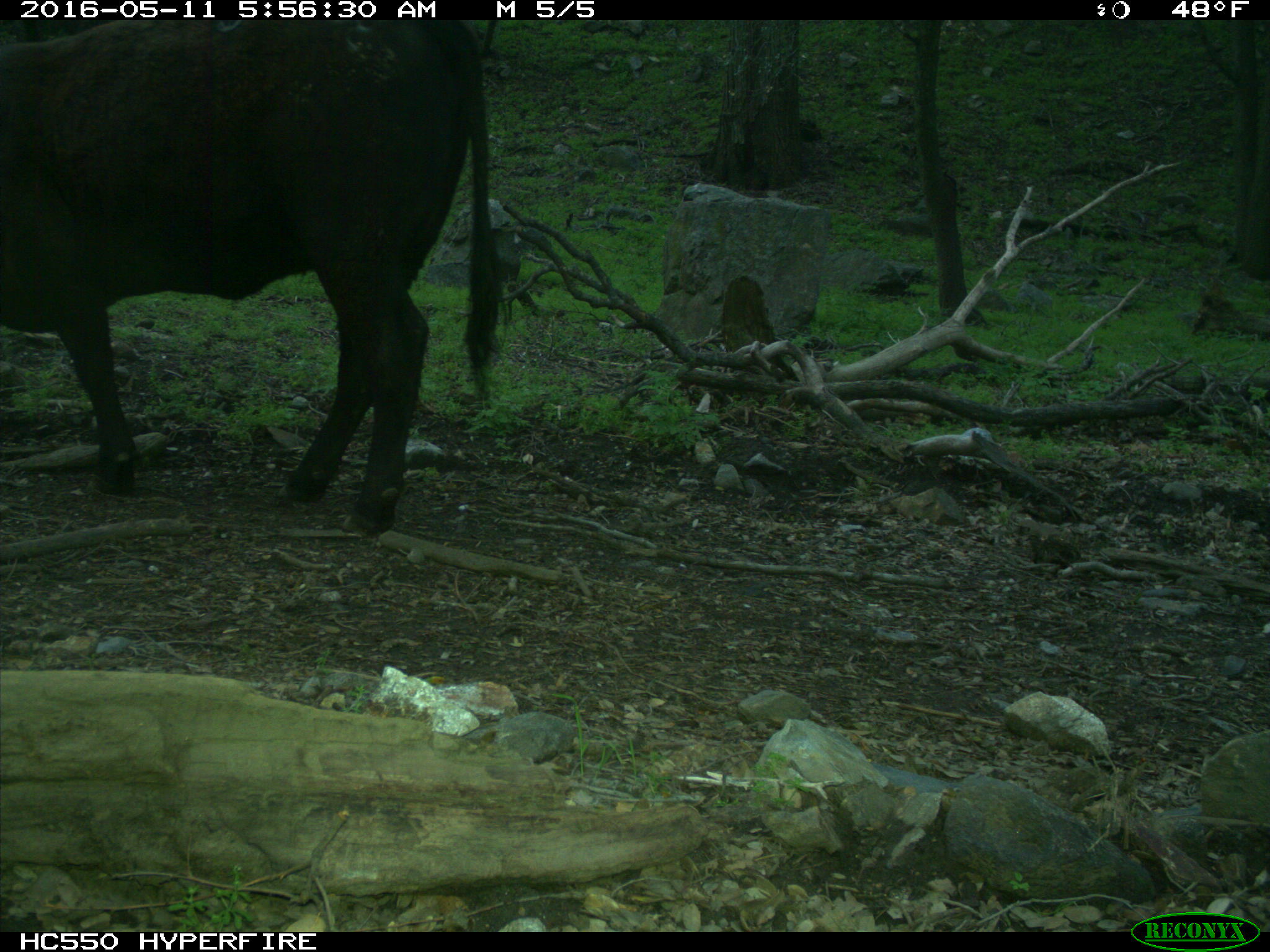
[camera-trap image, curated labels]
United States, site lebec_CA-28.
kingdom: Animalia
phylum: Chordata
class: Mammalia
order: Artiodactyla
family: Bovidae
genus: Bos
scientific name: Bos taurus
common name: domestic cow